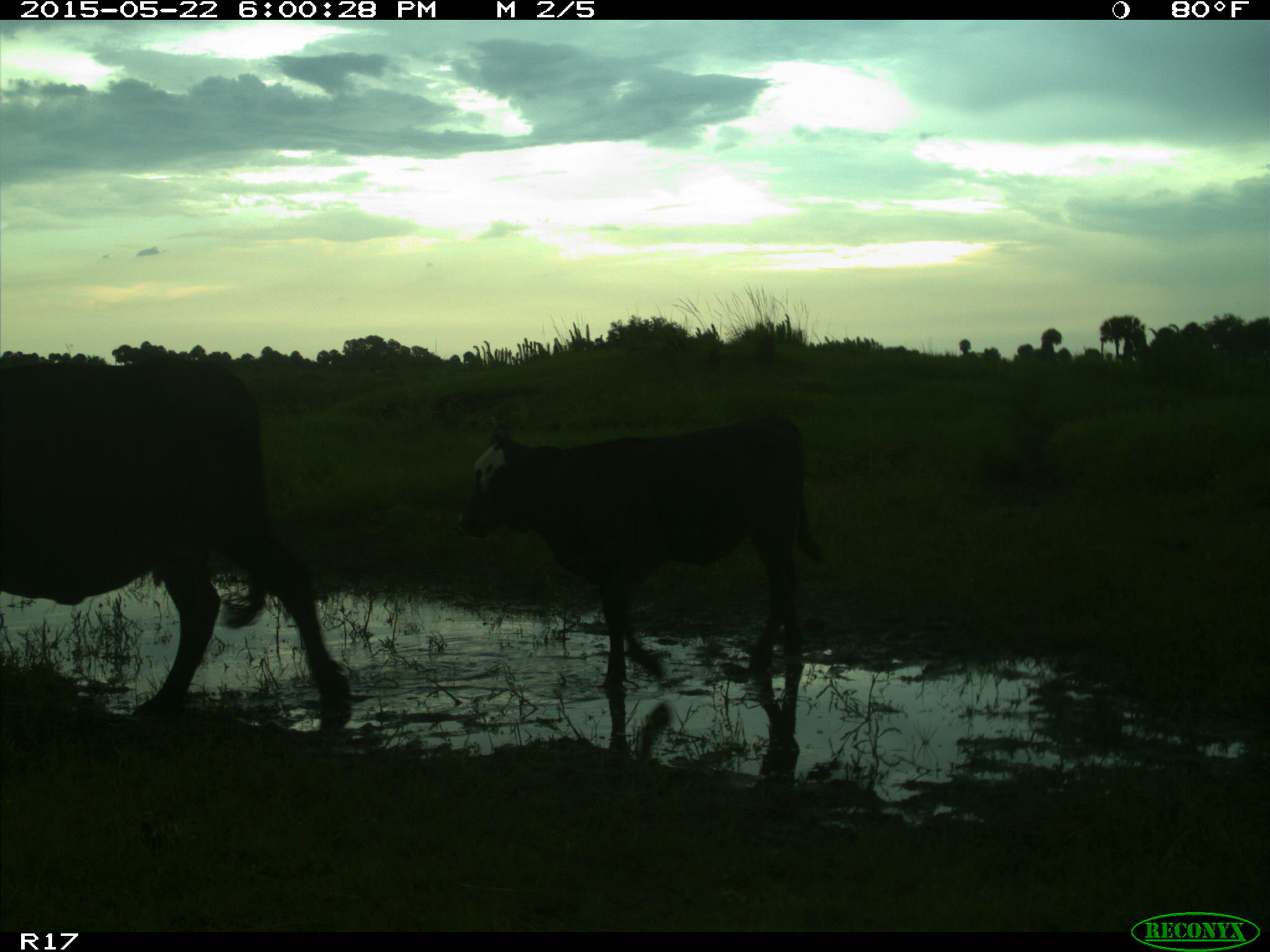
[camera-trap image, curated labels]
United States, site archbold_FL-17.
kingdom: Animalia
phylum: Chordata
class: Mammalia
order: Artiodactyla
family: Bovidae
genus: Bos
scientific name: Bos taurus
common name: domestic cow